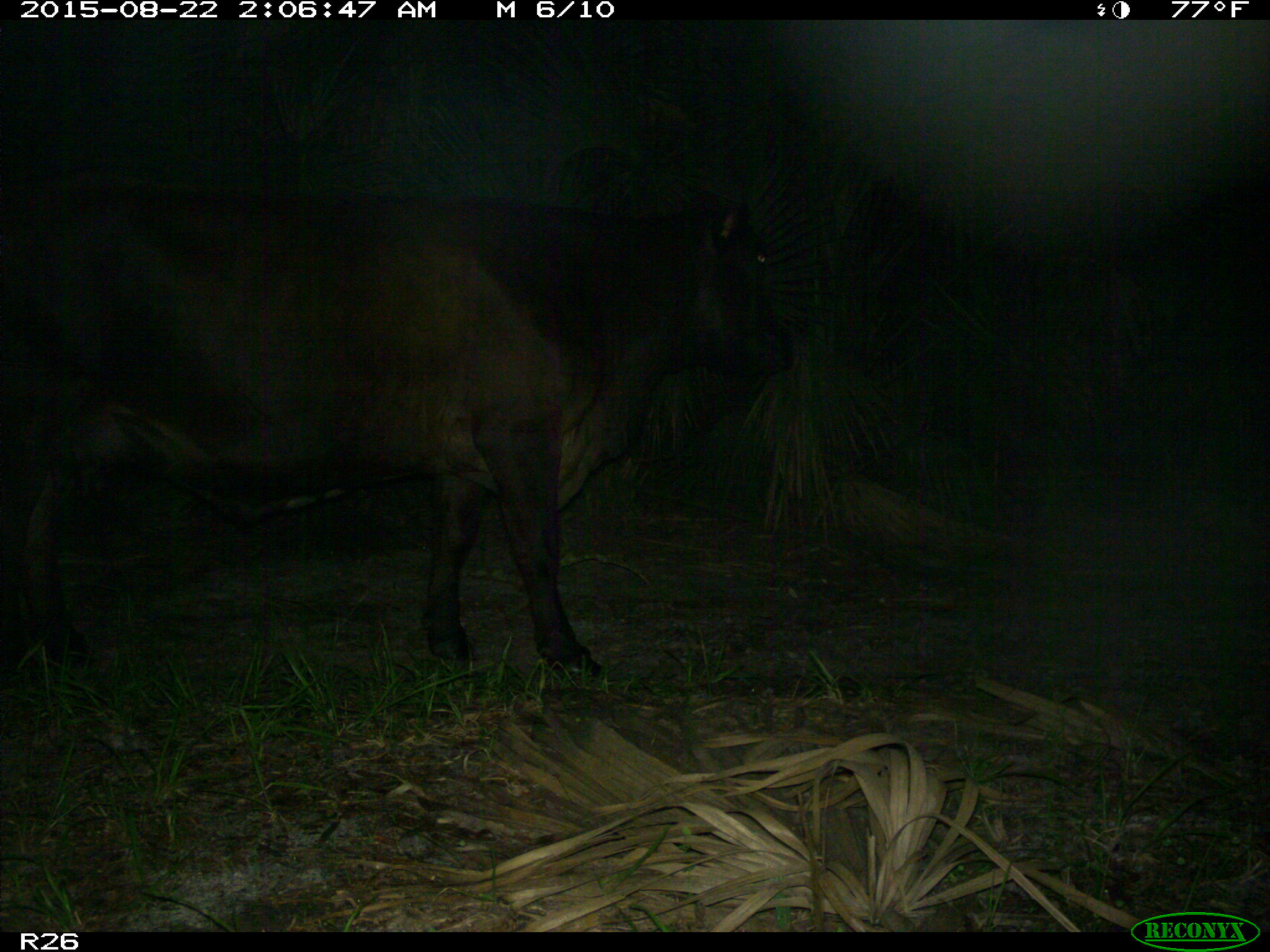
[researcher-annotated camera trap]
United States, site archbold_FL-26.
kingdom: Animalia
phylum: Chordata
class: Mammalia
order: Artiodactyla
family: Bovidae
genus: Bos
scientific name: Bos taurus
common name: domestic cow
Bos taurus (domestic cow).